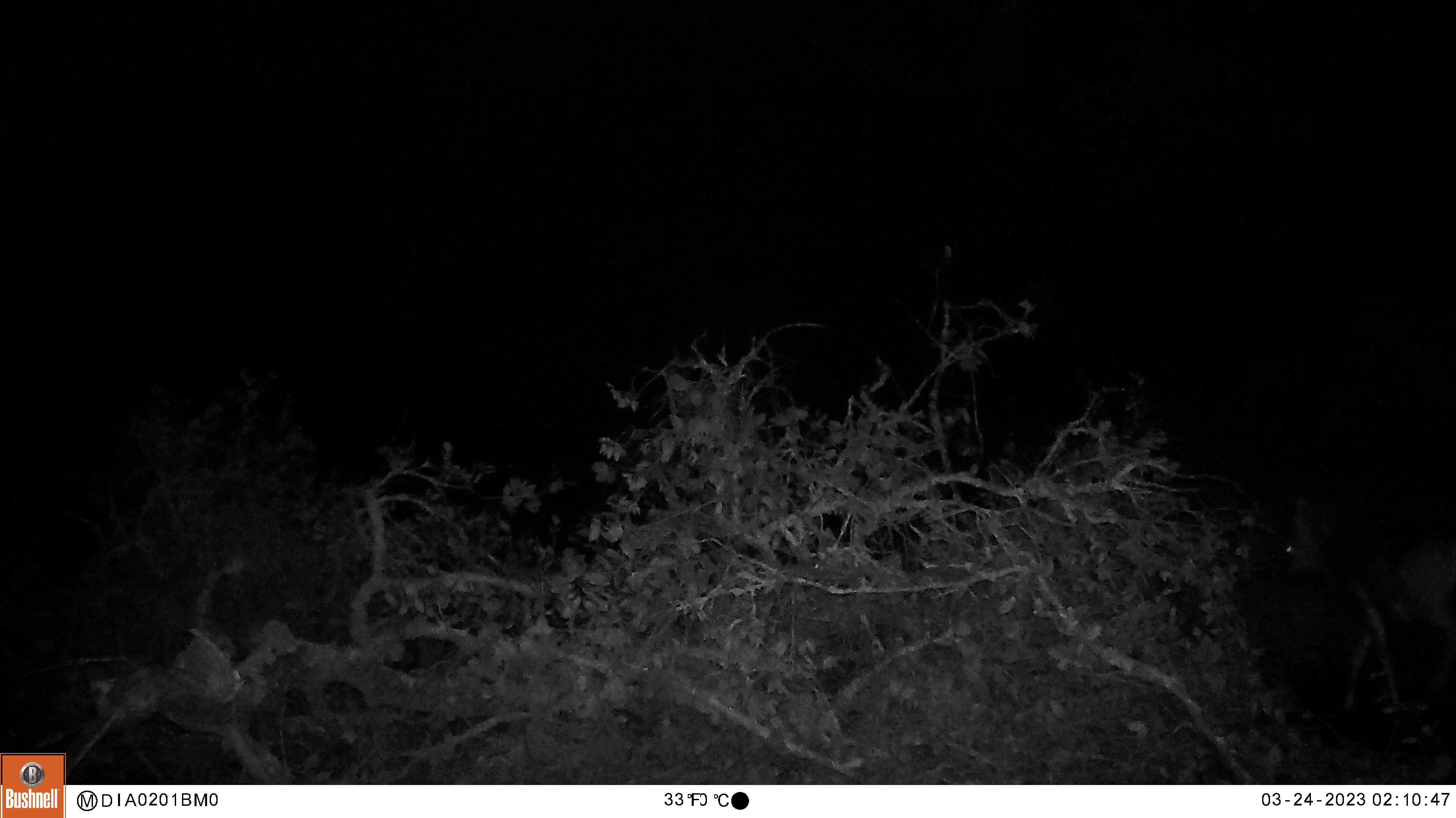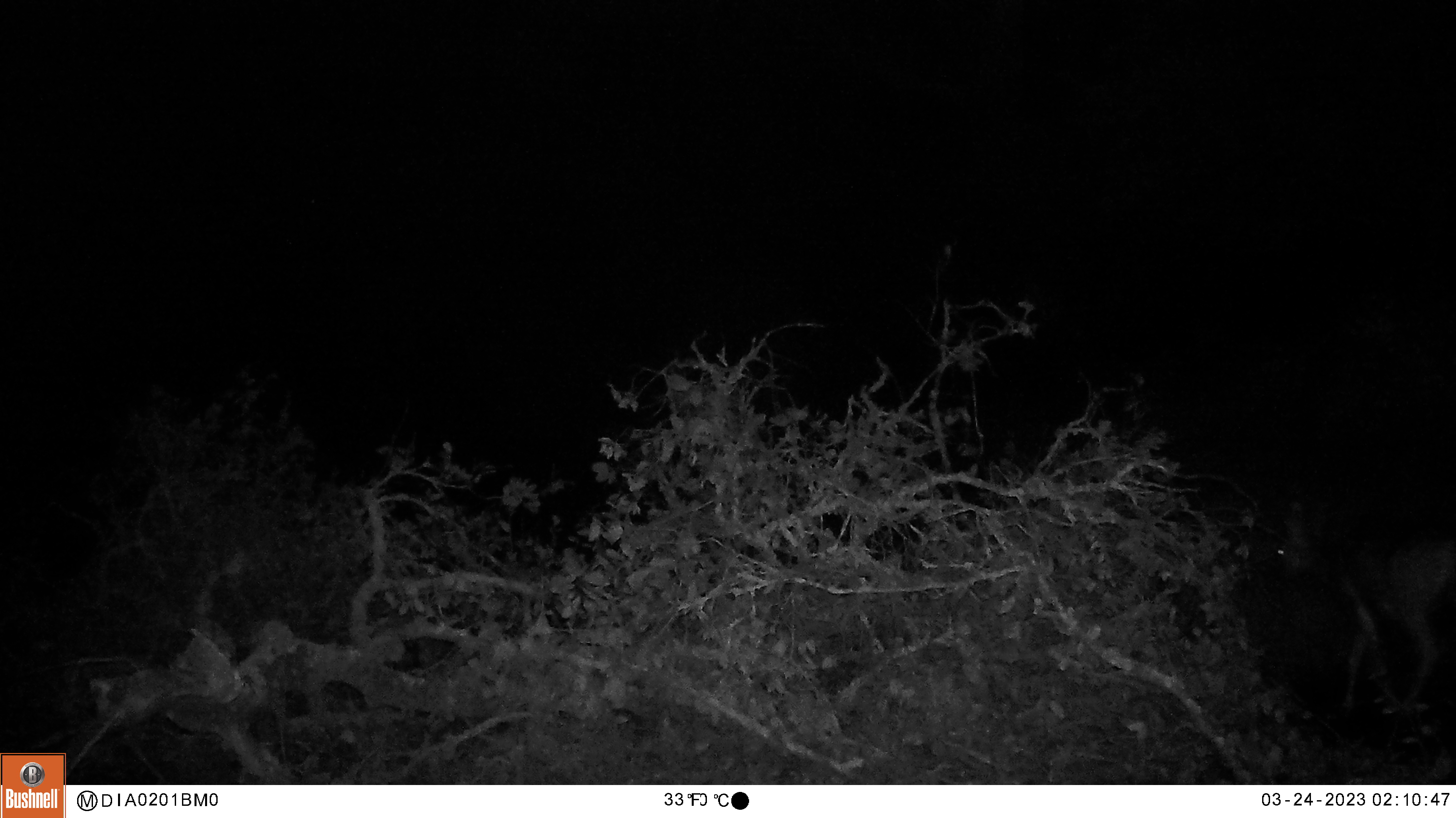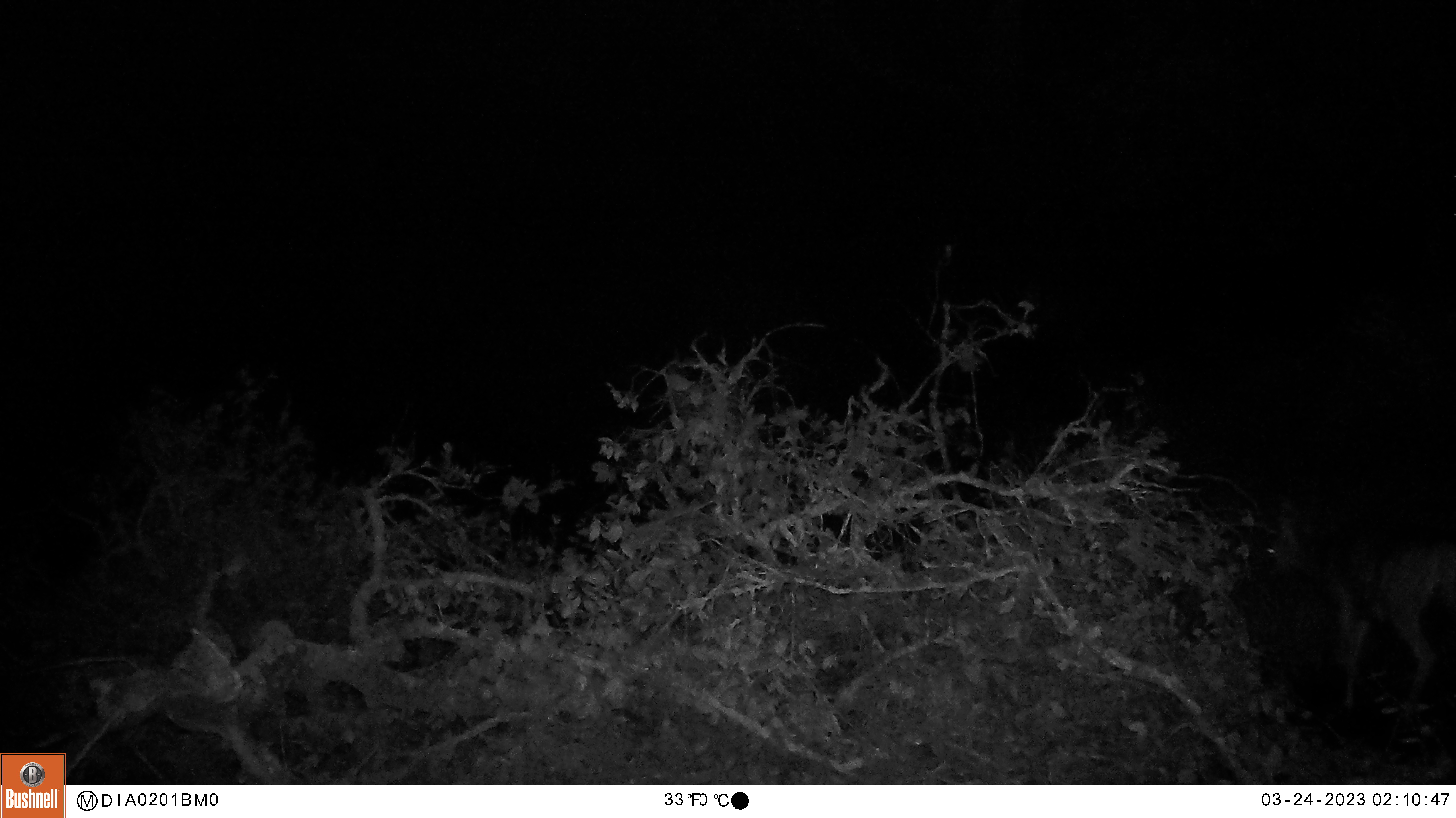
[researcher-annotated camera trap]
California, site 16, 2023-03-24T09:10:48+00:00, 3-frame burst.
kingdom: Animalia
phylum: Chordata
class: Mammalia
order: Artiodactyla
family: Cervidae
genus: Odocoileus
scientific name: Odocoileus hemionus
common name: mule deer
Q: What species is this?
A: Mule deer (Odocoileus hemionus).